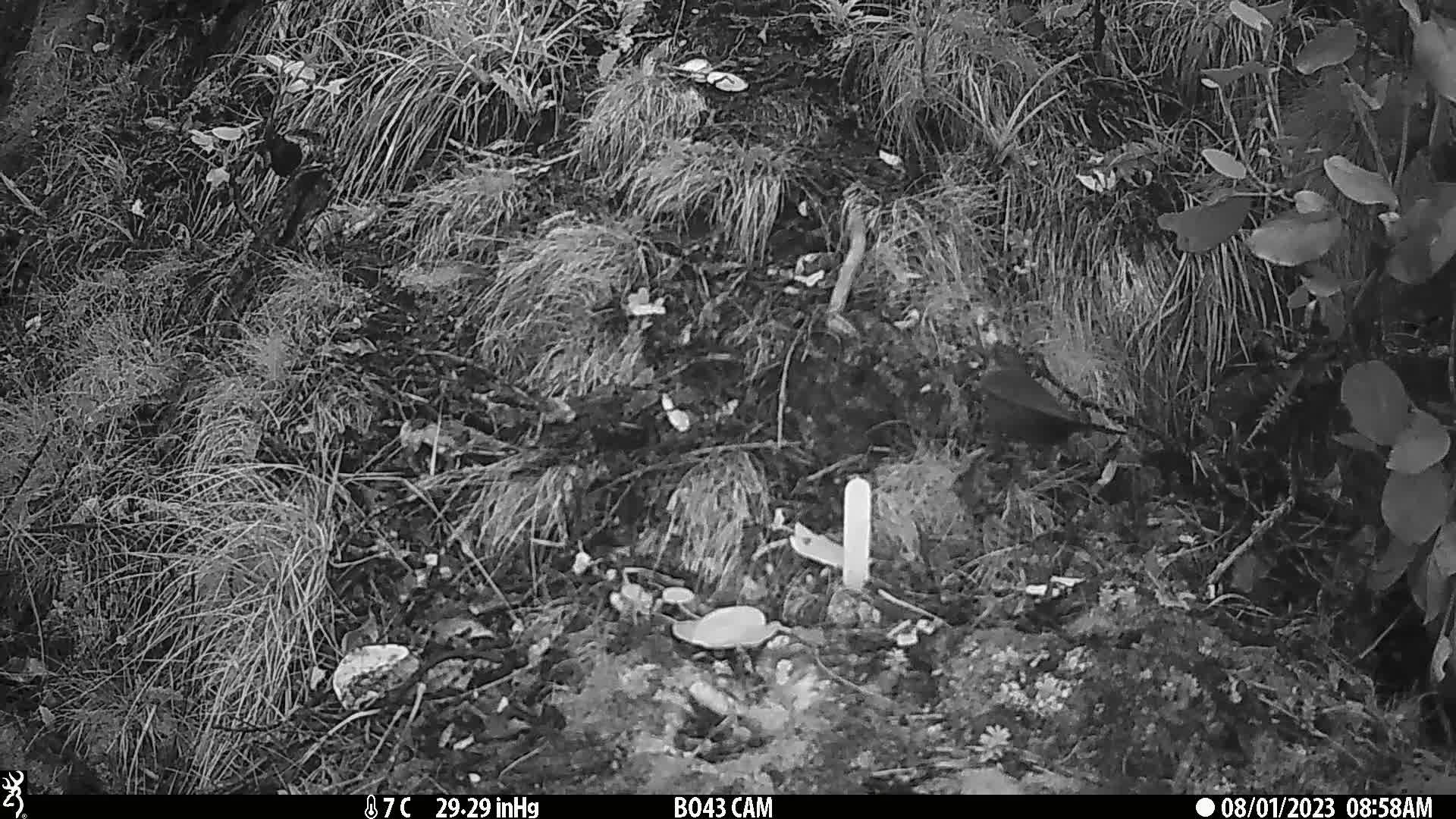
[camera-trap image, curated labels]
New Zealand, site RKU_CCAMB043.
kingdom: Animalia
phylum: Chordata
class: Aves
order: Passeriformes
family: Turdidae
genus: Turdus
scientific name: Turdus merula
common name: eurasian blackbird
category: blackbird